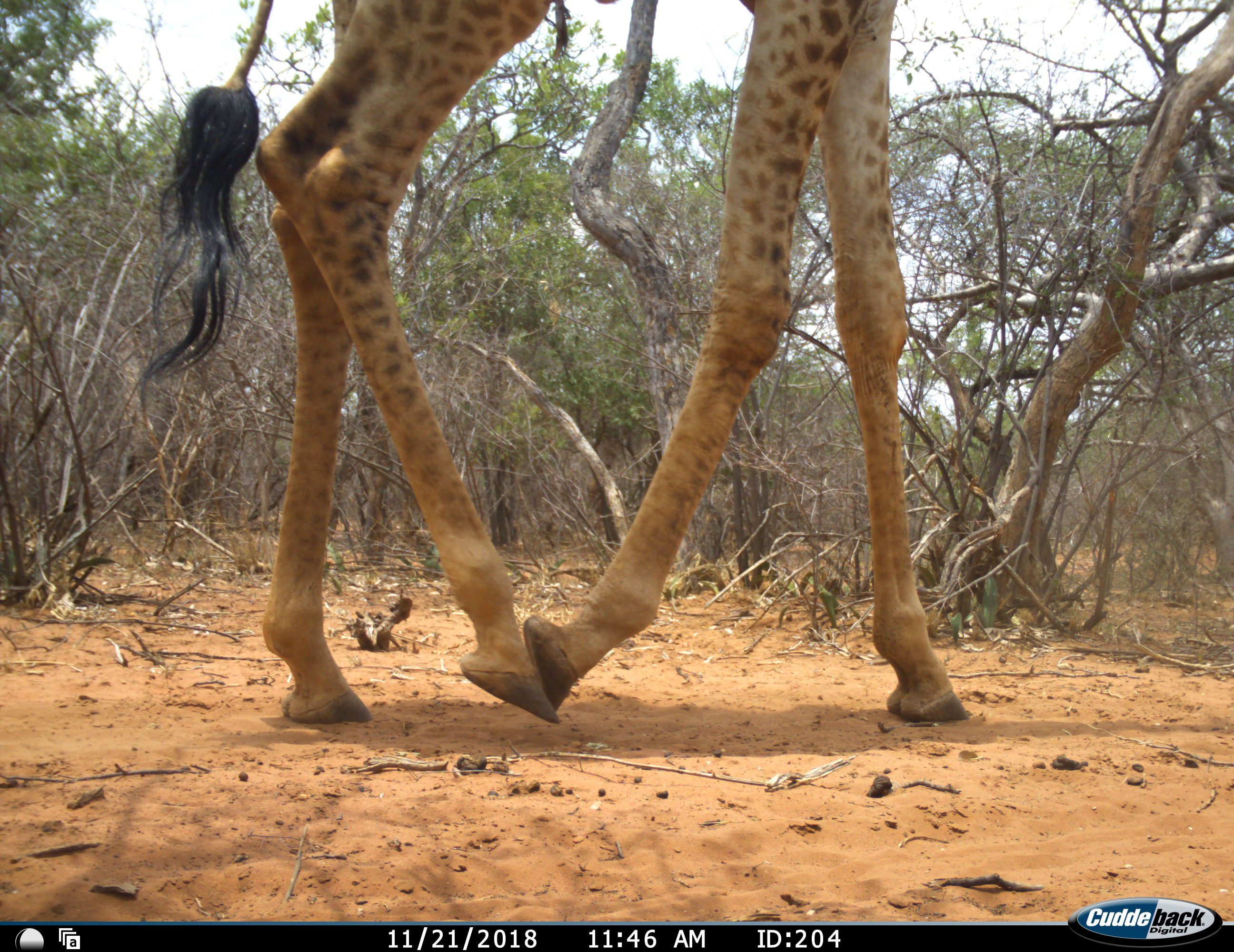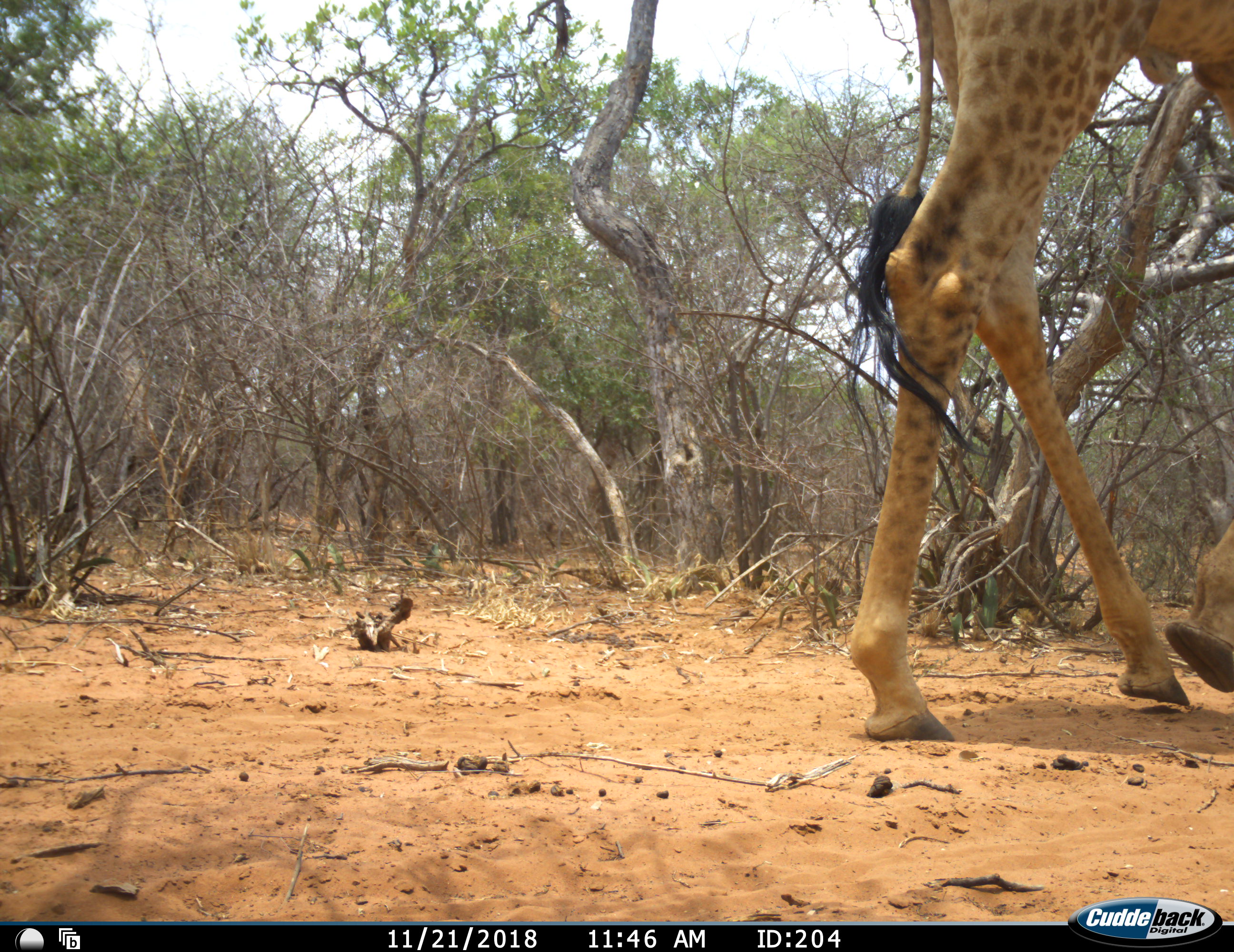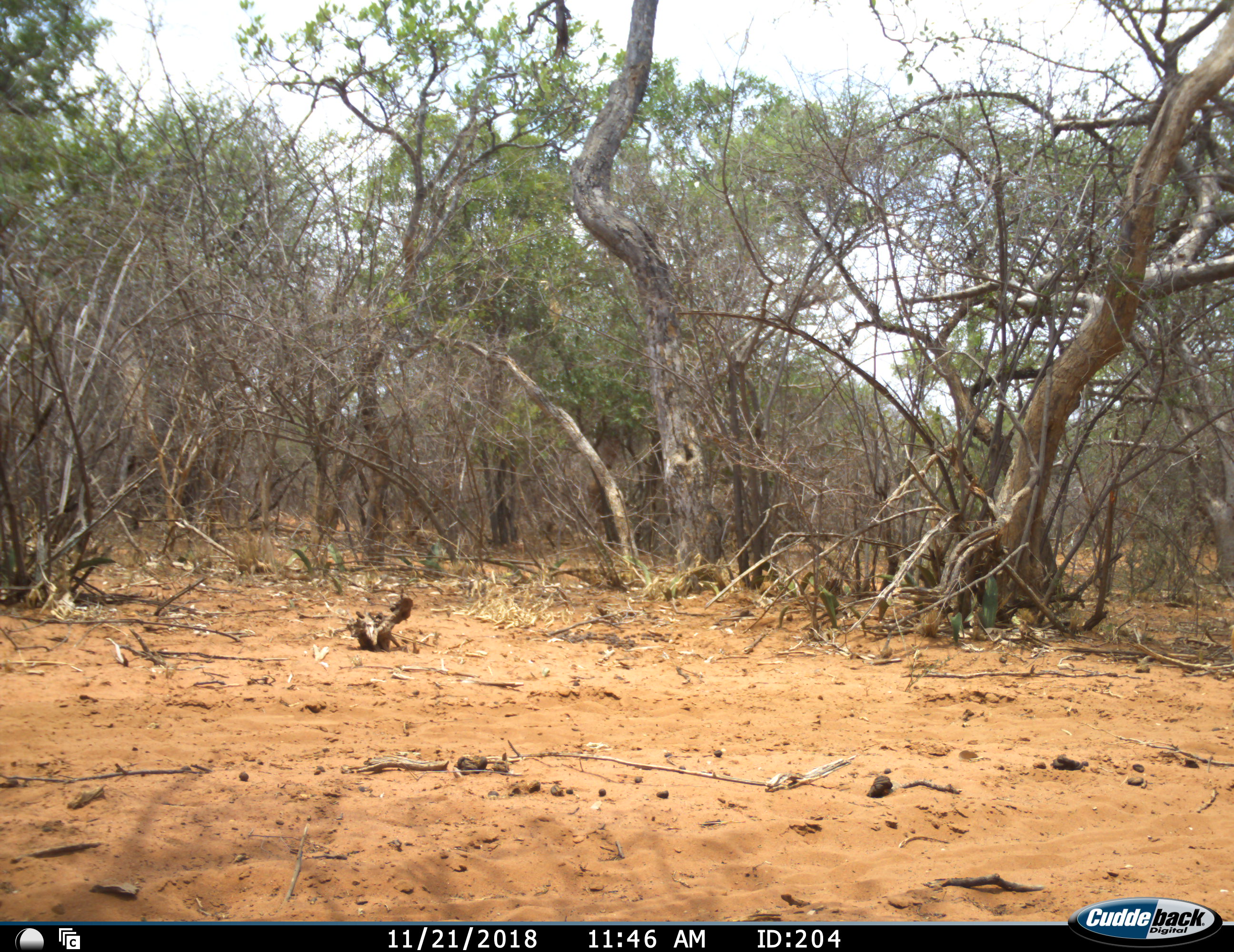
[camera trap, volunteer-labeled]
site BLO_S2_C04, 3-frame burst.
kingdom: Animalia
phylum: Chordata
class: Mammalia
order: Artiodactyla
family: Giraffidae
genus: Giraffa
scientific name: Giraffa camelopardalis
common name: giraffe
Giraffe (Giraffa camelopardalis), count 1. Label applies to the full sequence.